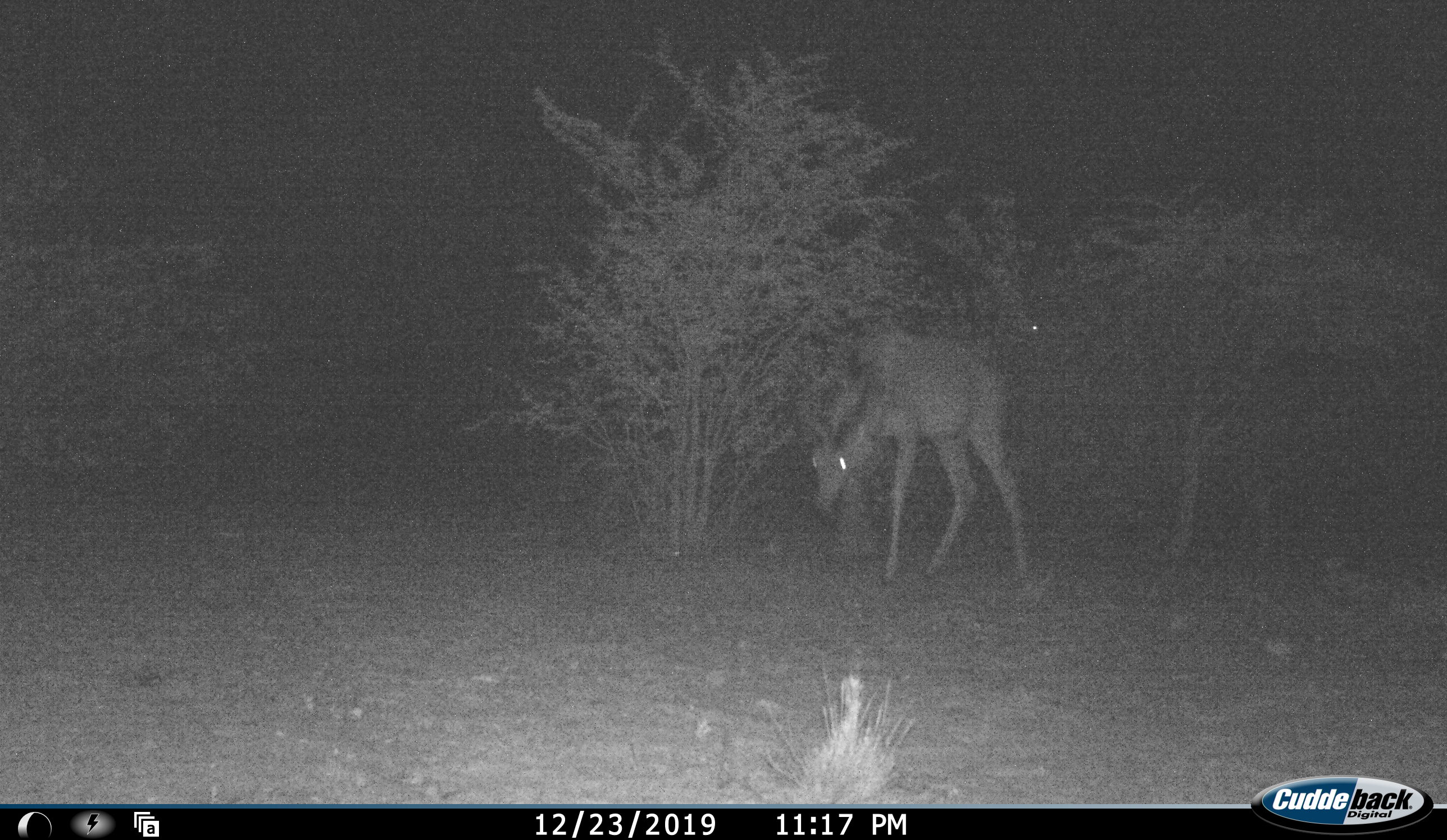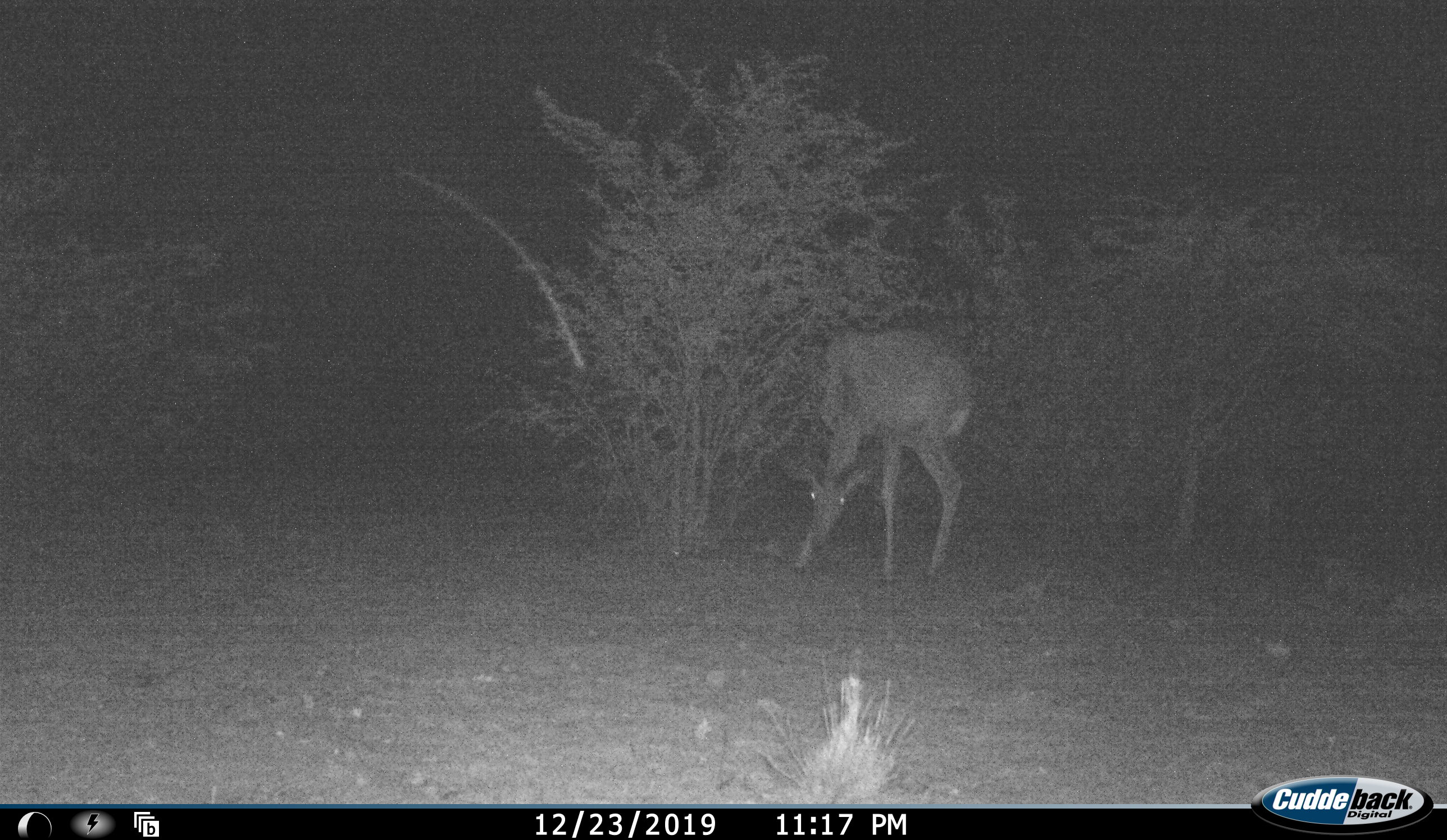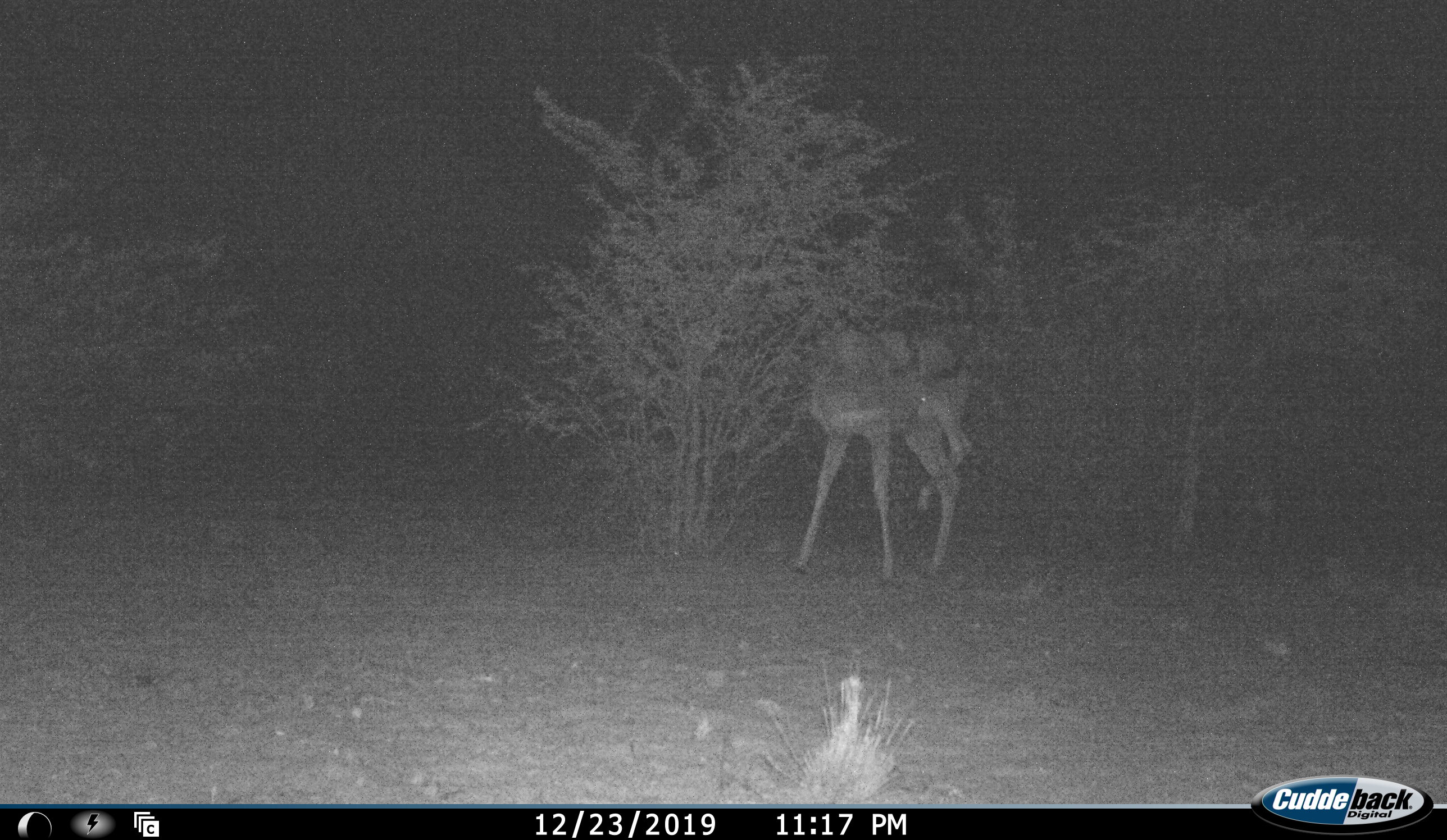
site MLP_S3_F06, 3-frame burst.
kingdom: Animalia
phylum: Chordata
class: Mammalia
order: Artiodactyla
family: Bovidae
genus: Tragelaphus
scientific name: Tragelaphus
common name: kudu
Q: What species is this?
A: Kudu (Tragelaphus).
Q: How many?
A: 1.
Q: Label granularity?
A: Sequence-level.